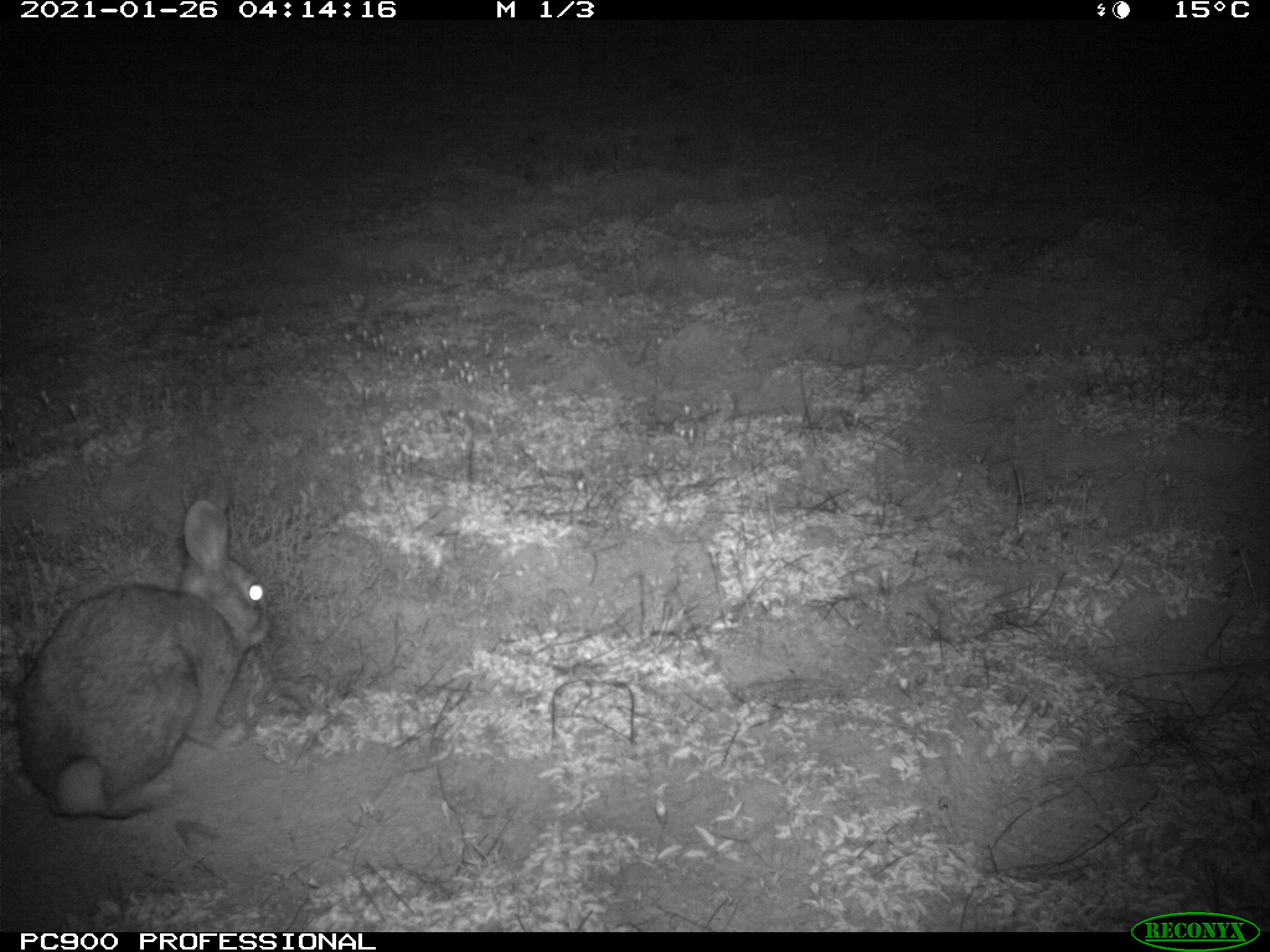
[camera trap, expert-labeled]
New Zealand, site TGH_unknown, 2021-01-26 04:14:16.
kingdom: Animalia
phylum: Chordata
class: Mammalia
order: Lagomorpha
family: Leporidae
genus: Oryctolagus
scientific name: Oryctolagus cuniculus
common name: european rabbit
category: rabbit